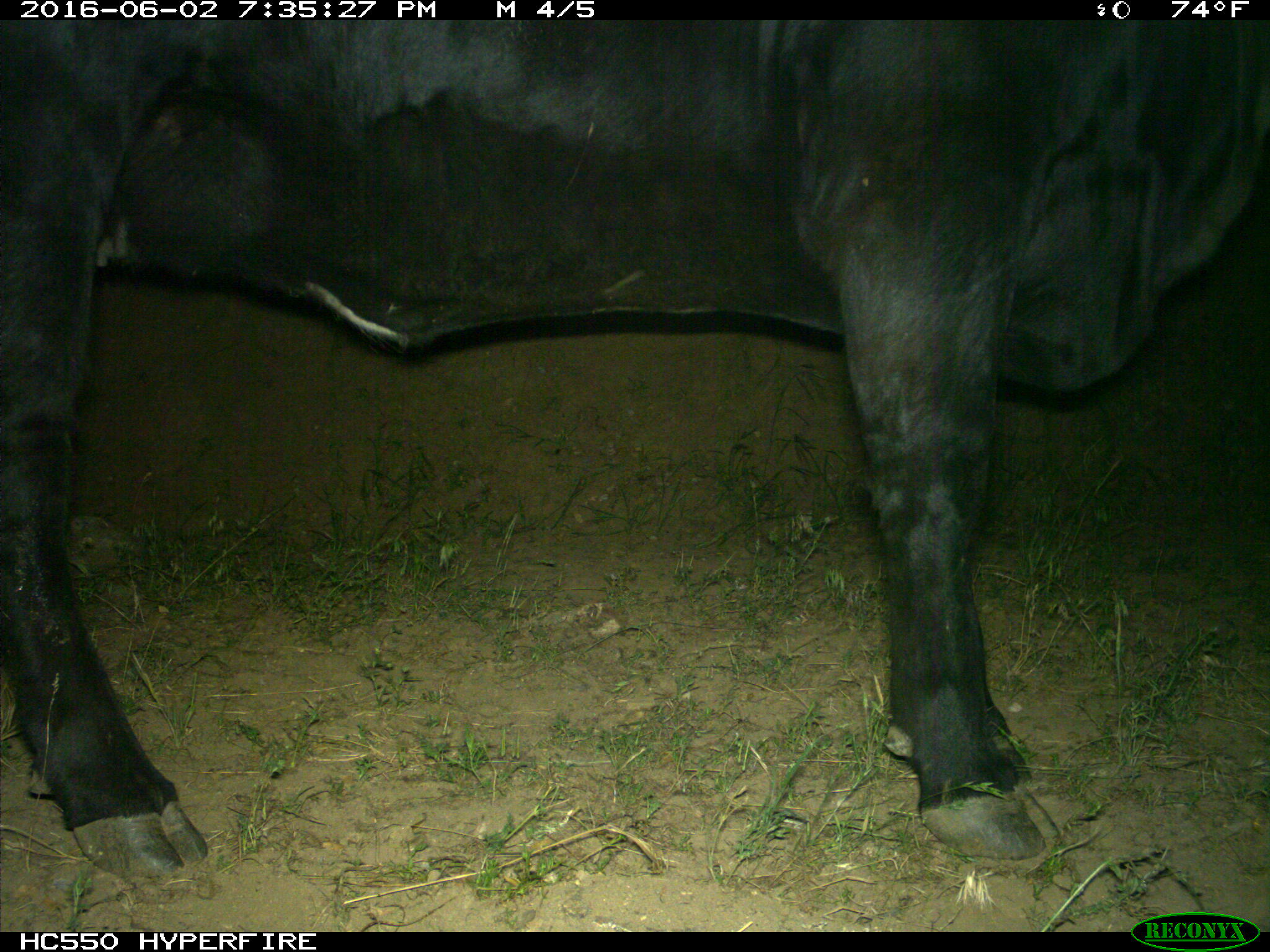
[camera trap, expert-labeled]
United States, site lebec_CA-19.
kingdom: Animalia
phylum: Chordata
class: Mammalia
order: Artiodactyla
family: Bovidae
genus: Bos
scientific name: Bos taurus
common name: domestic cow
Bos taurus (domestic cow).